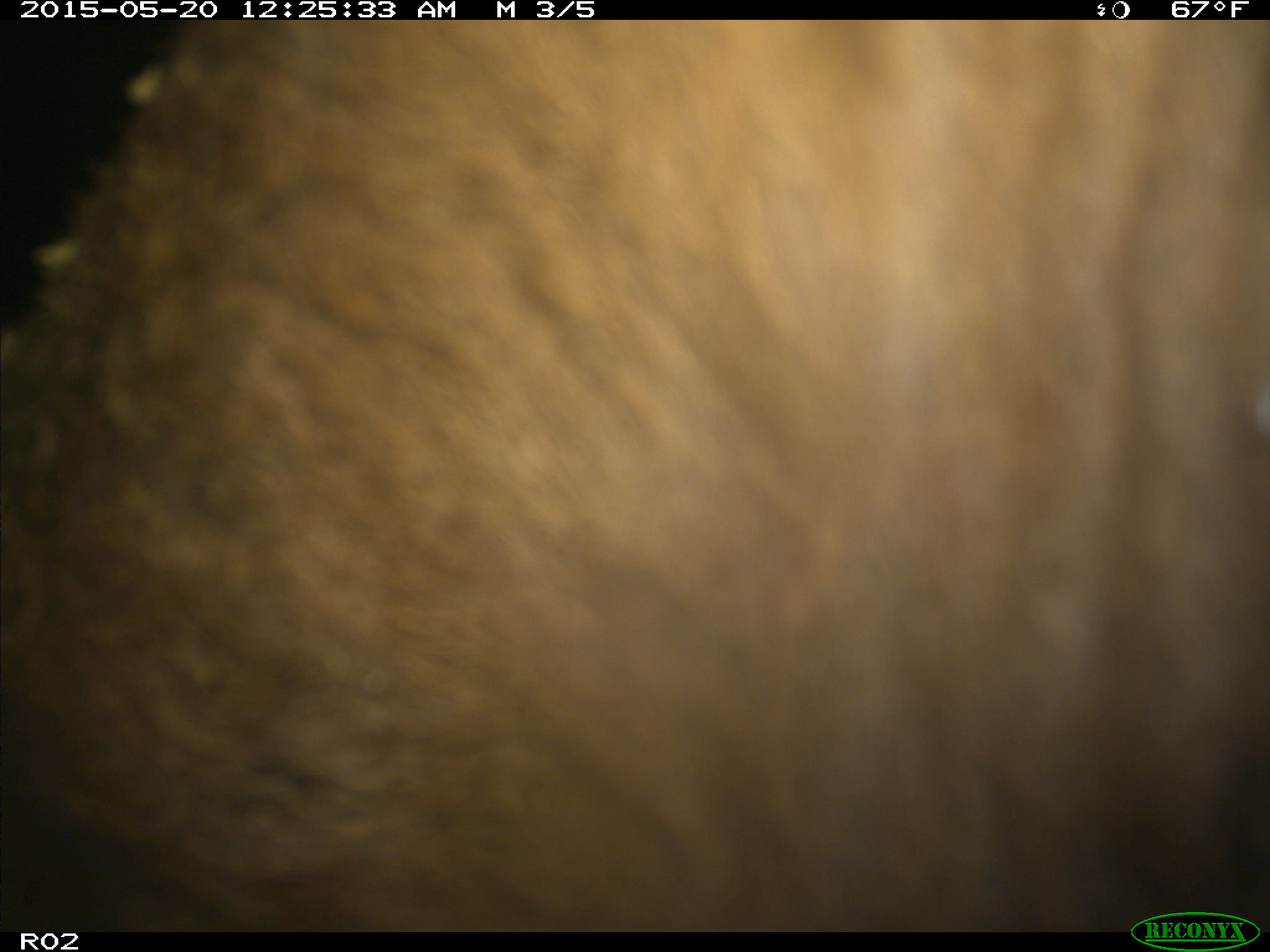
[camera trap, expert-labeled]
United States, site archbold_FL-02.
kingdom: Animalia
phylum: Chordata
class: Mammalia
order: Artiodactyla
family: Bovidae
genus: Bos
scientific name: Bos taurus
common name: domestic cow